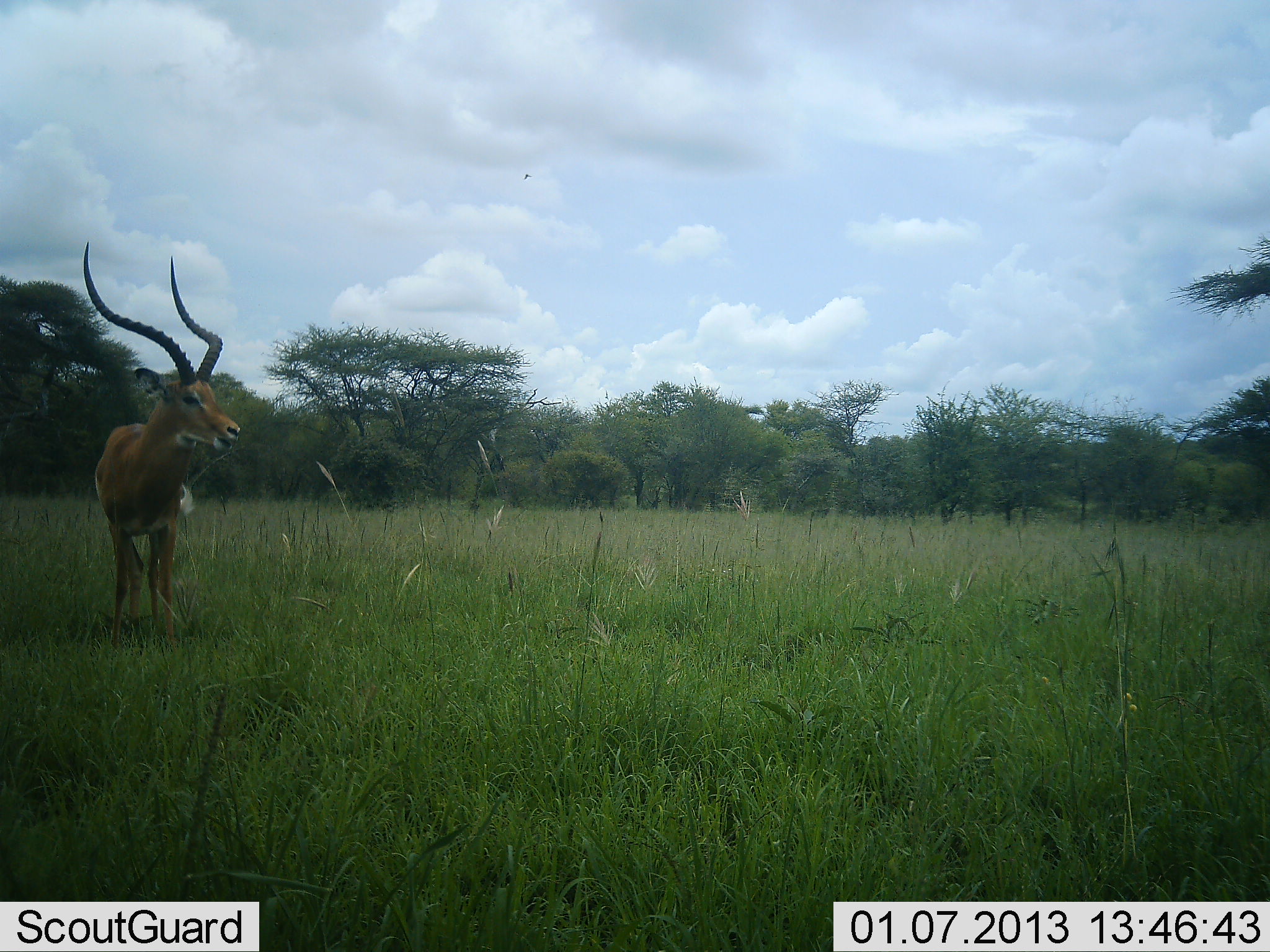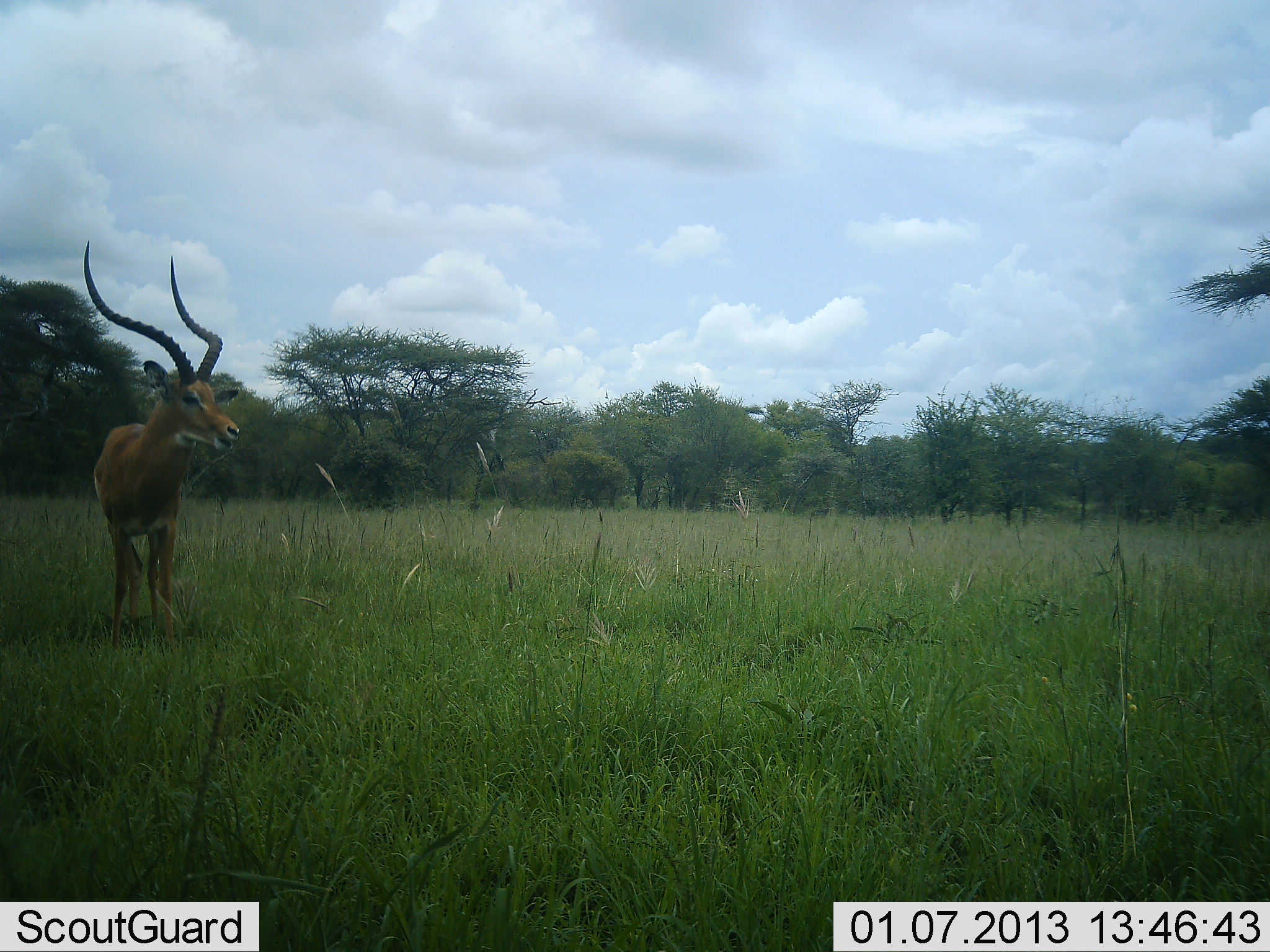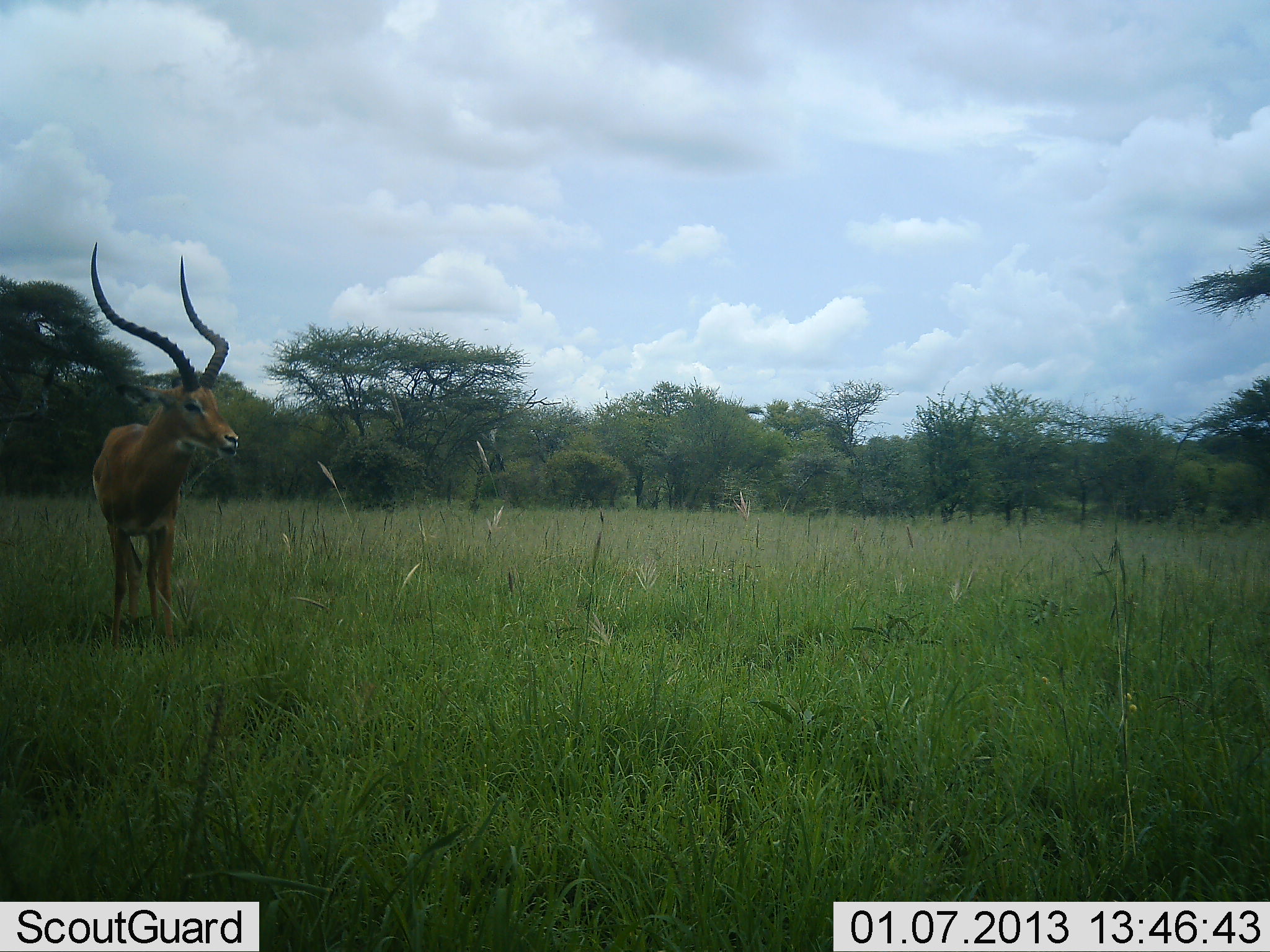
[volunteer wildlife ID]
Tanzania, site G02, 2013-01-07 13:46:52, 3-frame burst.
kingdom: Animalia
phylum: Chordata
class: Mammalia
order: Artiodactyla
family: Bovidae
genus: Aepyceros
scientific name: Aepyceros melampus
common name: impala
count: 1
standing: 100%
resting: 0%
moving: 0%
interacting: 0%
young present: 0%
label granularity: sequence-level